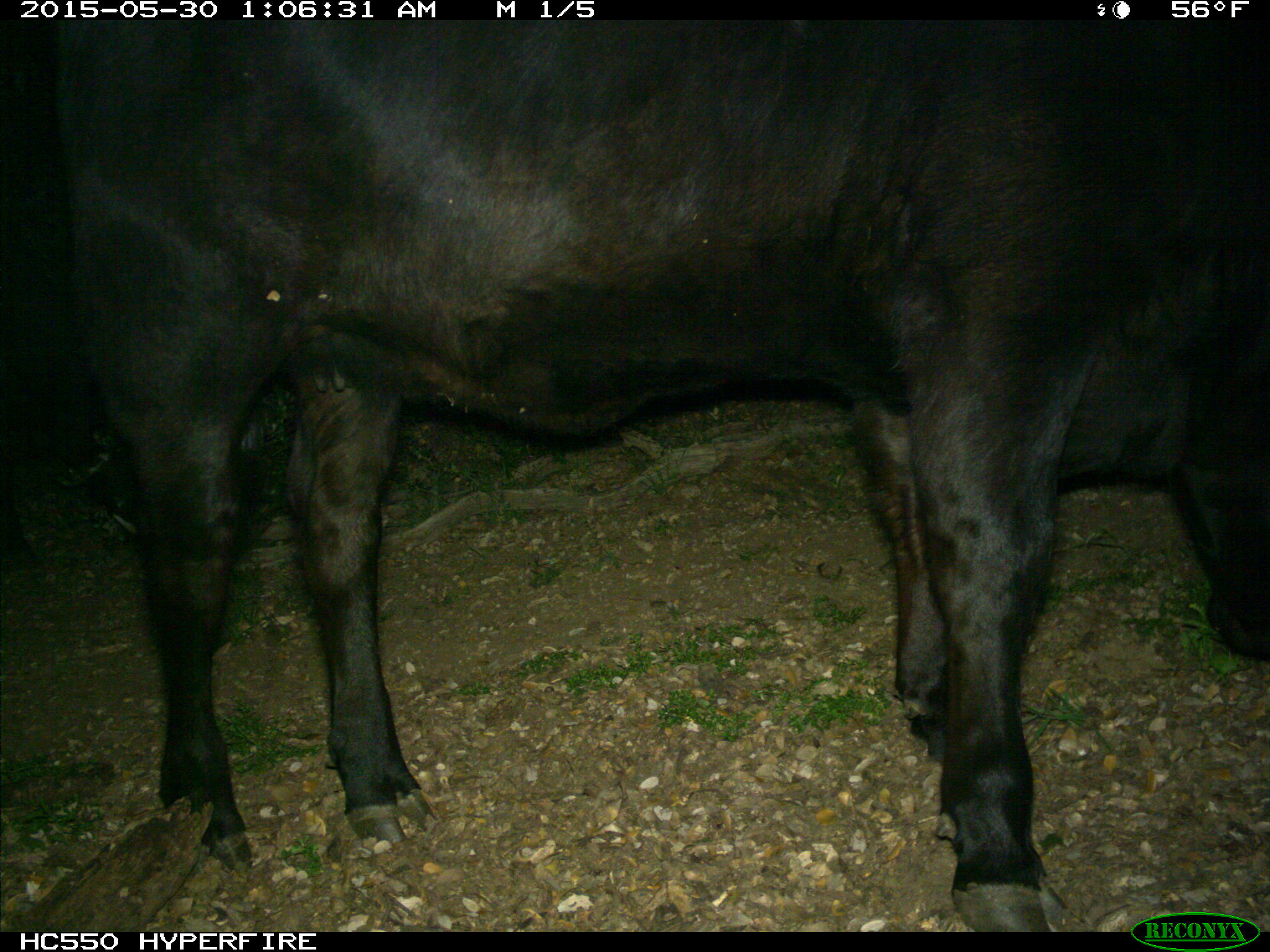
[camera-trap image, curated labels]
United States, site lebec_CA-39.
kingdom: Animalia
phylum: Chordata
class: Mammalia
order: Artiodactyla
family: Bovidae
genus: Bos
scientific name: Bos taurus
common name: domestic cow